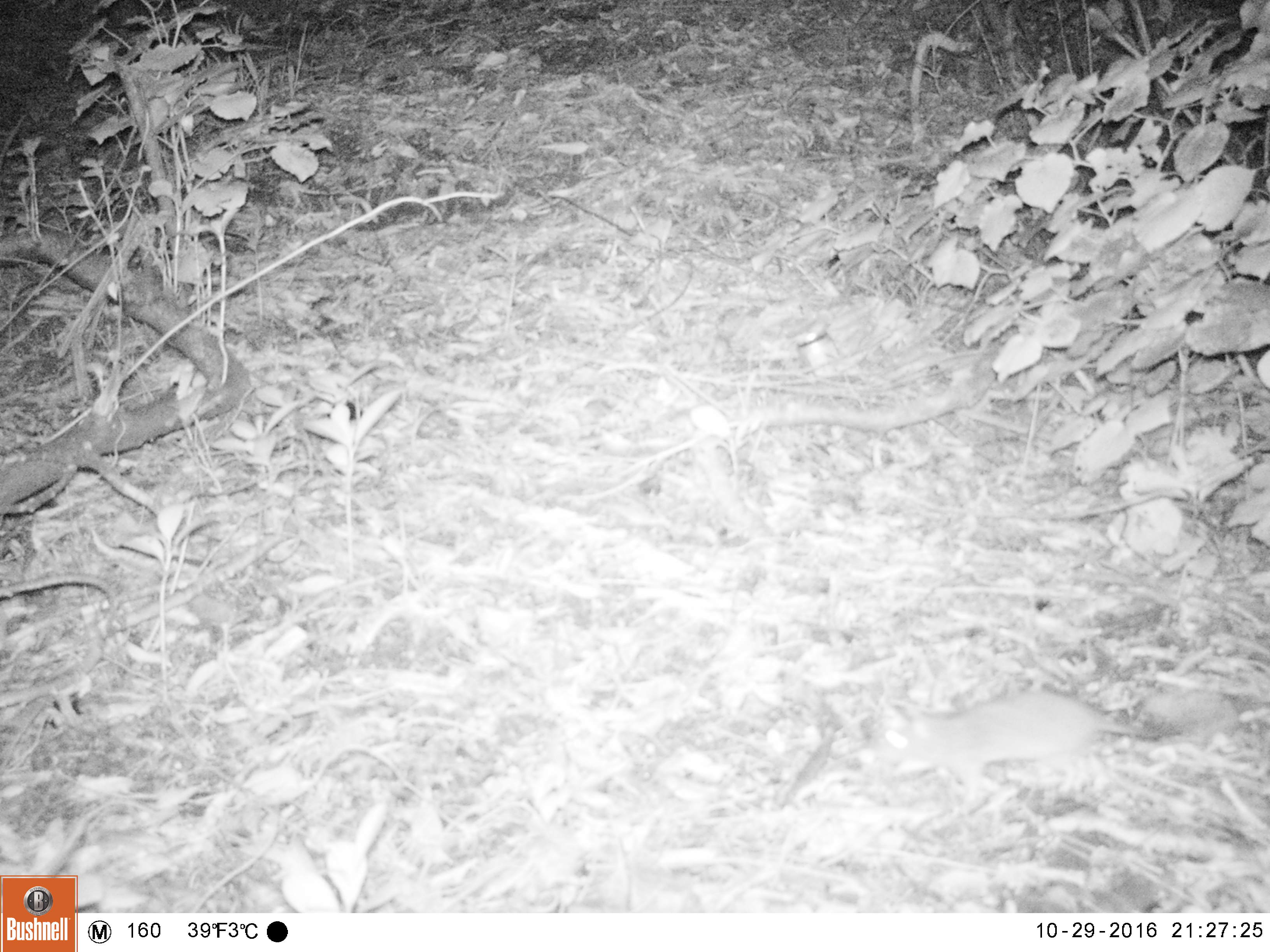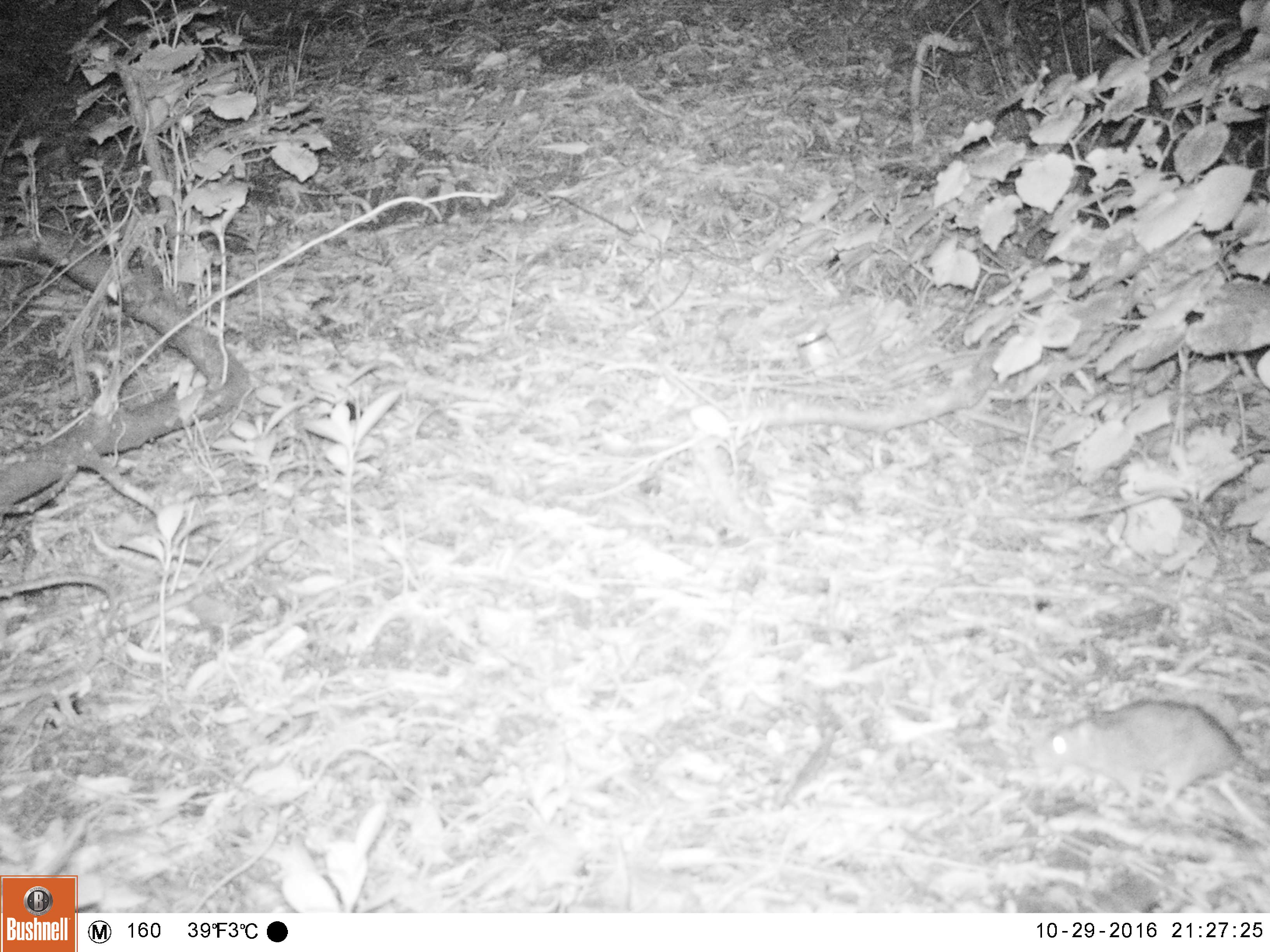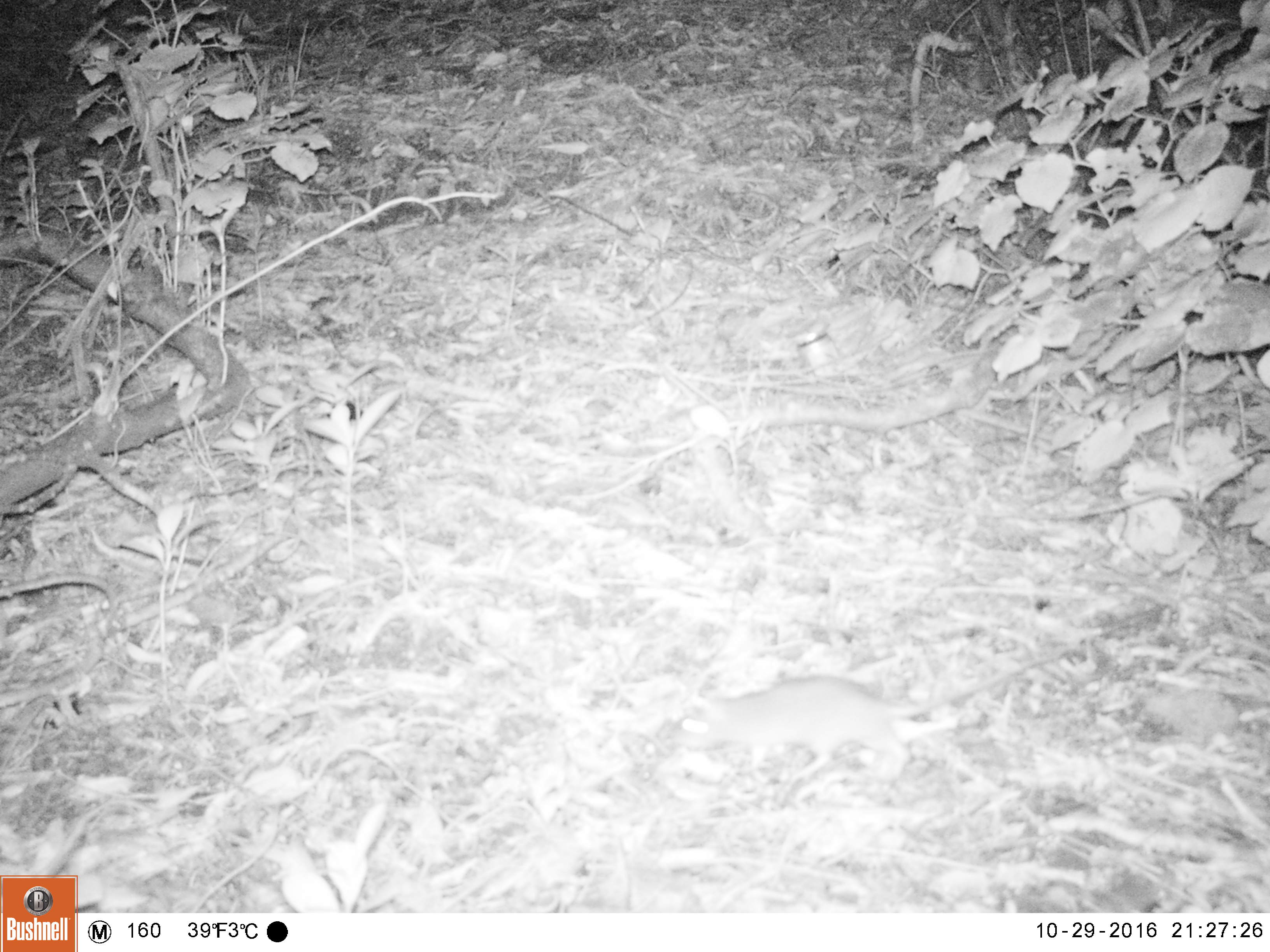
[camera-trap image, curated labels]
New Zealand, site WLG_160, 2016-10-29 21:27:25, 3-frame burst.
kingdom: Animalia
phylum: Chordata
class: Mammalia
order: Rodentia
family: Muridae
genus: Rattus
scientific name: Rattus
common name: rat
Rat (Rattus).